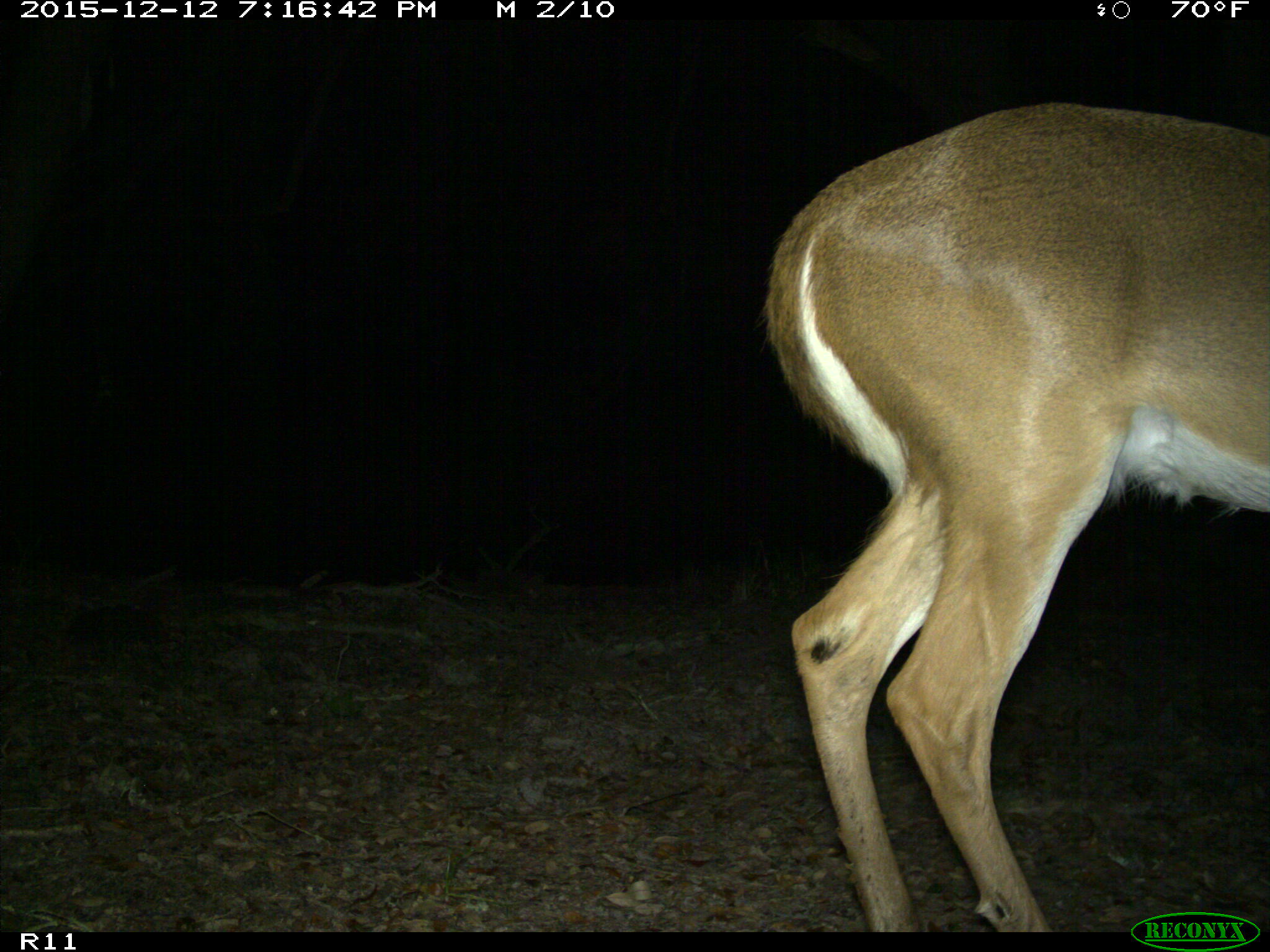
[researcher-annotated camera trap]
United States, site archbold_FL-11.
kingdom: Animalia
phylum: Chordata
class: Mammalia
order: Artiodactyla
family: Cervidae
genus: Odocoileus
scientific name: Odocoileus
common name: deer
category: unidentified deer